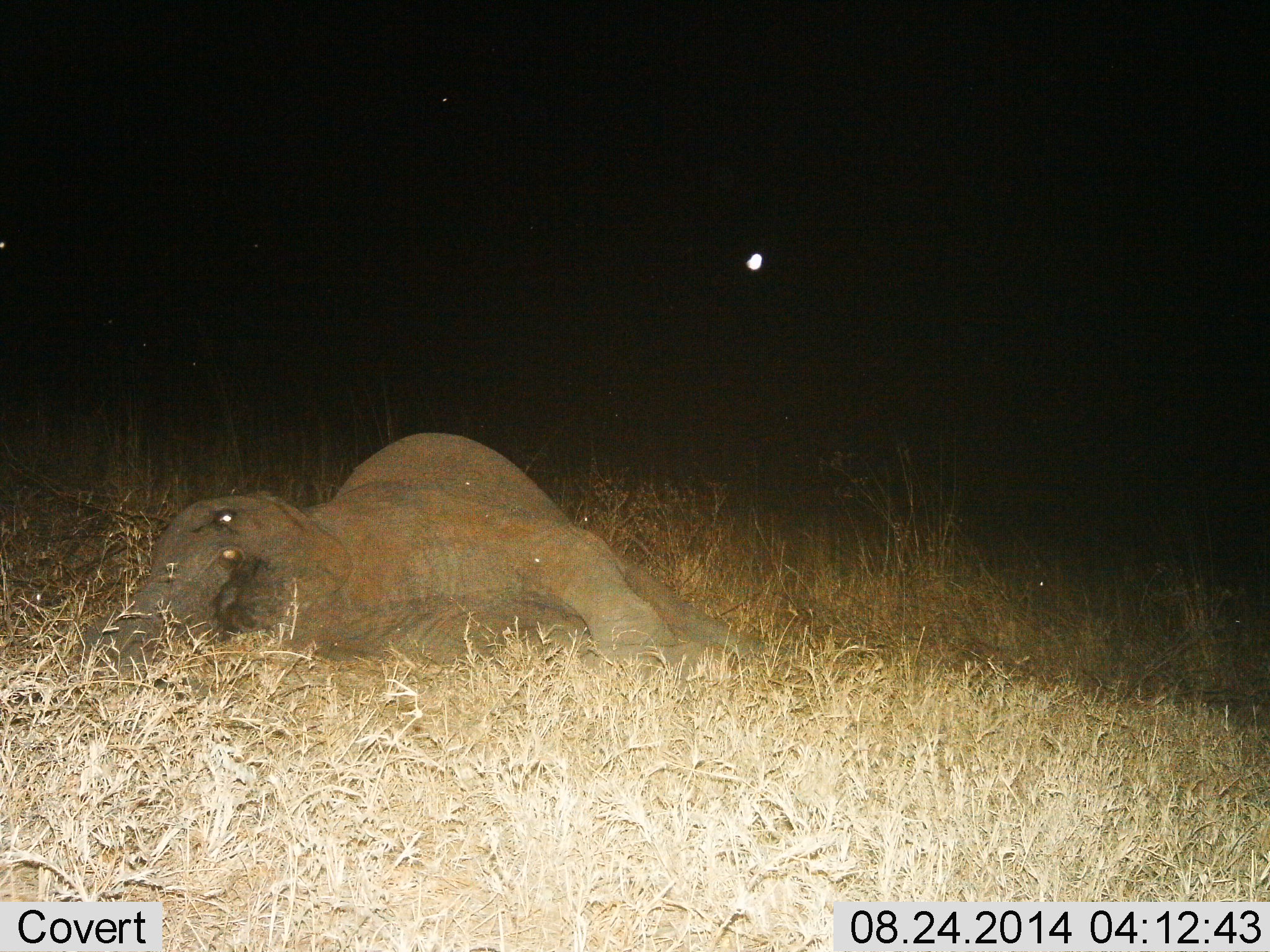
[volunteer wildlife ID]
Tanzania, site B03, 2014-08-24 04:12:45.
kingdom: Animalia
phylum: Chordata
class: Mammalia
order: Proboscidea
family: Elephantidae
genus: Loxodonta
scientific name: Loxodonta africana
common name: african bush elephant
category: elephant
Elephant (african bush elephant) (Loxodonta africana), count 1. Behavior (volunteer vote fractions): standing 10%, resting 100%, moving 0%, interacting 0%. Young present (vote fraction): 20%. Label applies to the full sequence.